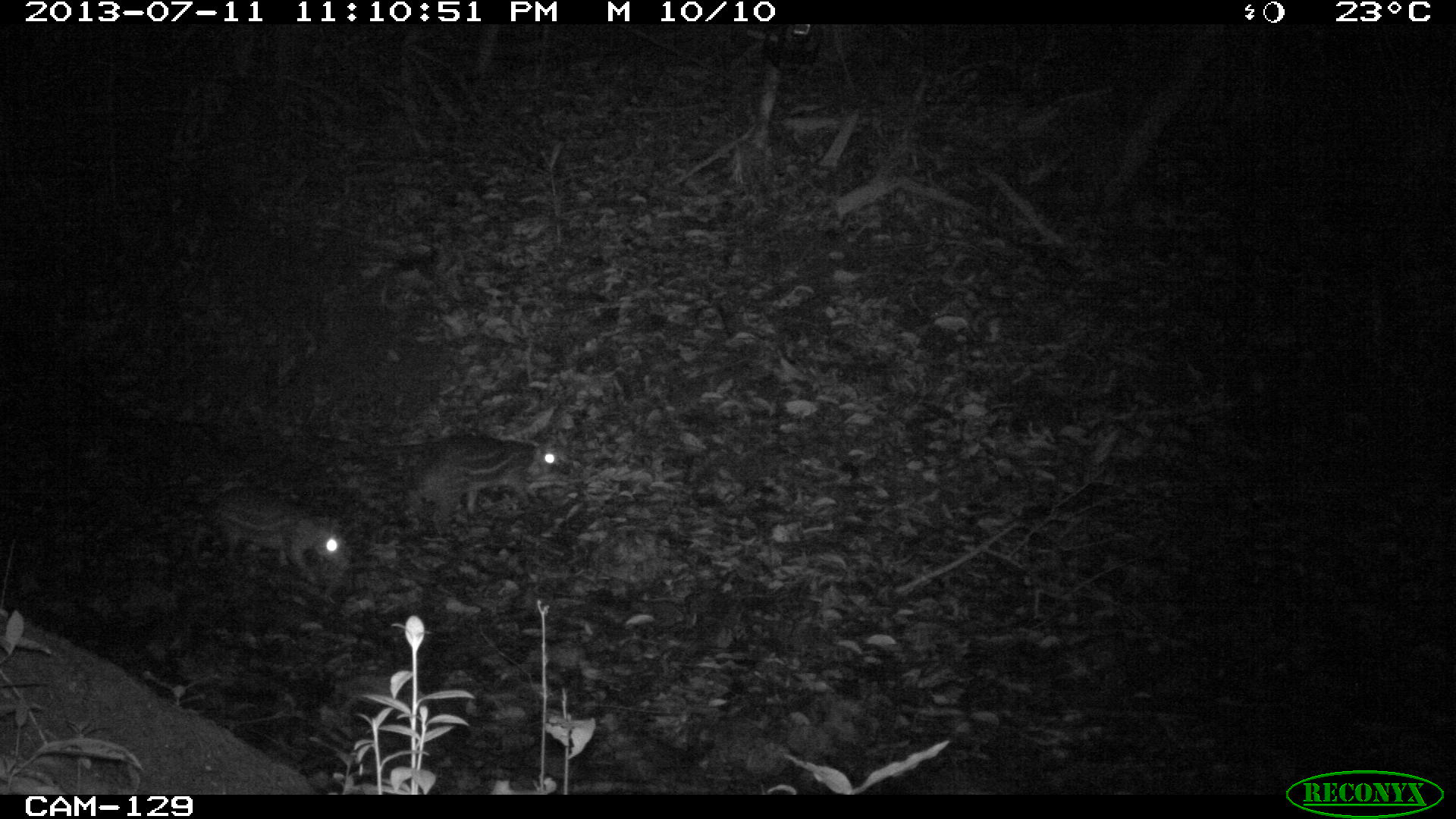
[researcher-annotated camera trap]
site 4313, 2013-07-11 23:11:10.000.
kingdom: Animalia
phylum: Chordata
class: Mammalia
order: Rodentia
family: Cuniculidae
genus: Cuniculus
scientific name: Cuniculus paca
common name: lowland paca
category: agouti paca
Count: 2.